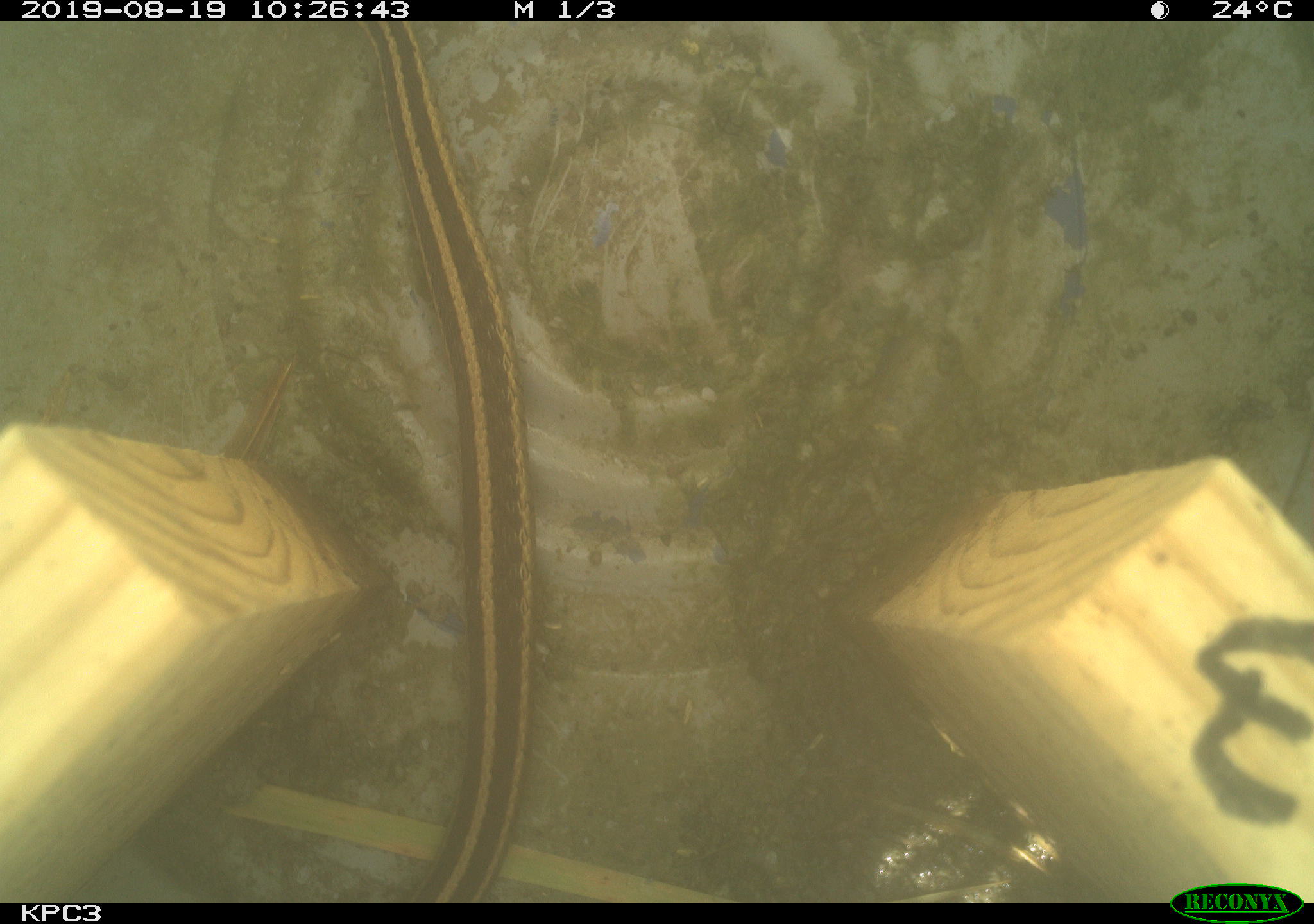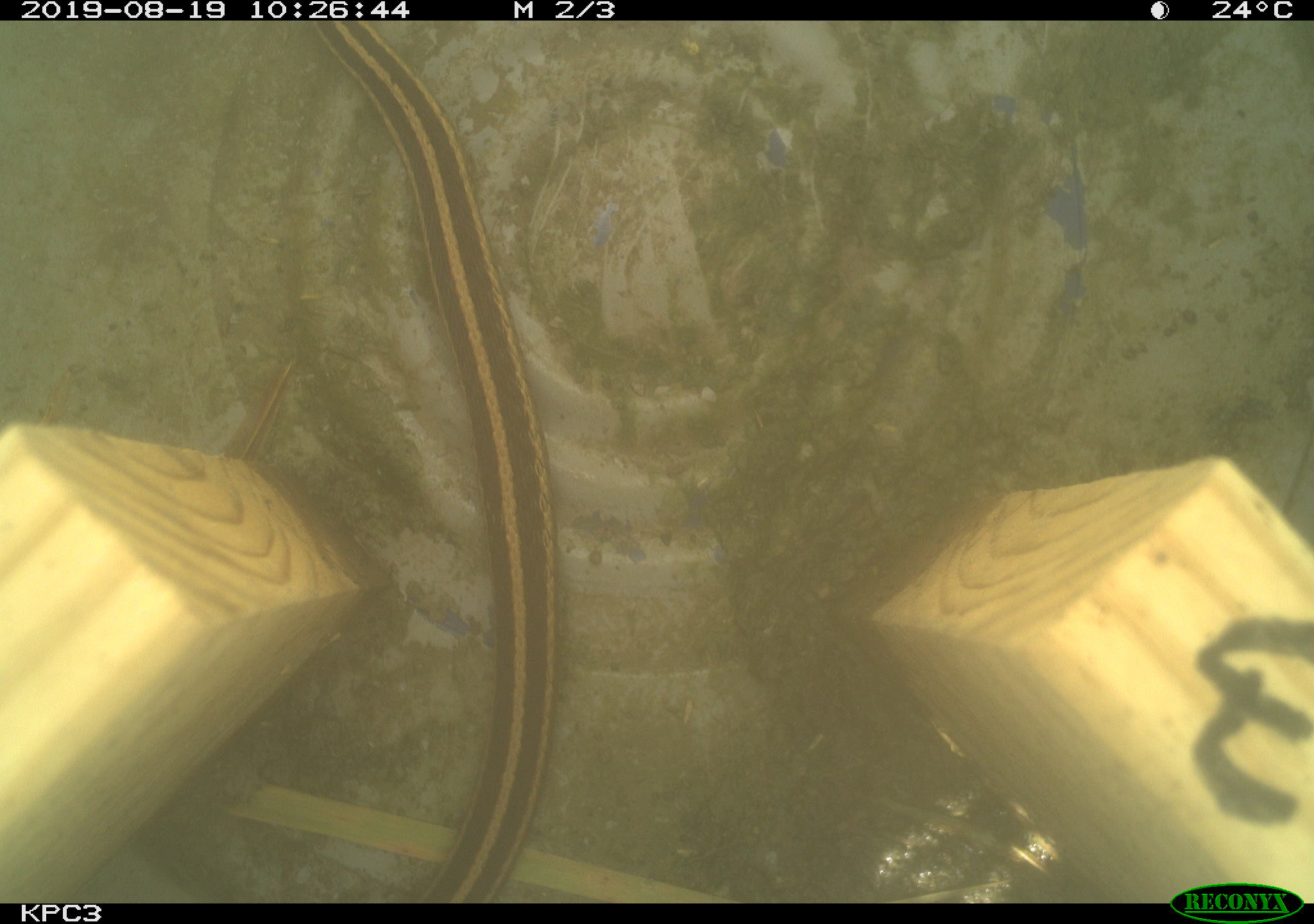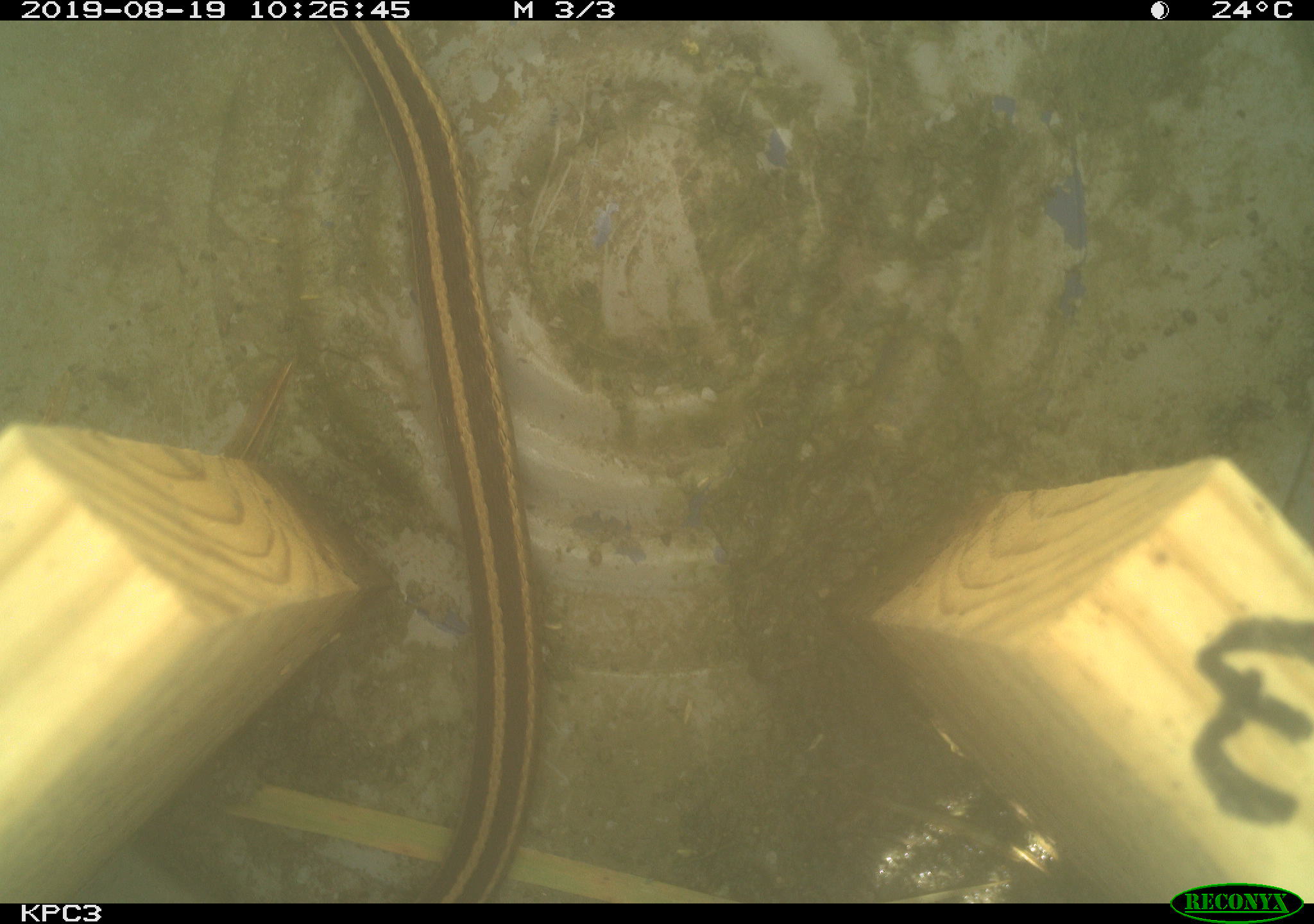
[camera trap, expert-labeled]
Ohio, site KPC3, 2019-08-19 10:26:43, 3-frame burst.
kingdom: Animalia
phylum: Chordata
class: Reptilia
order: Squamata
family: Colubridae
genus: Thamnophis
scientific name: Thamnophis sirtalis sirtalis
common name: eastern gartersnake